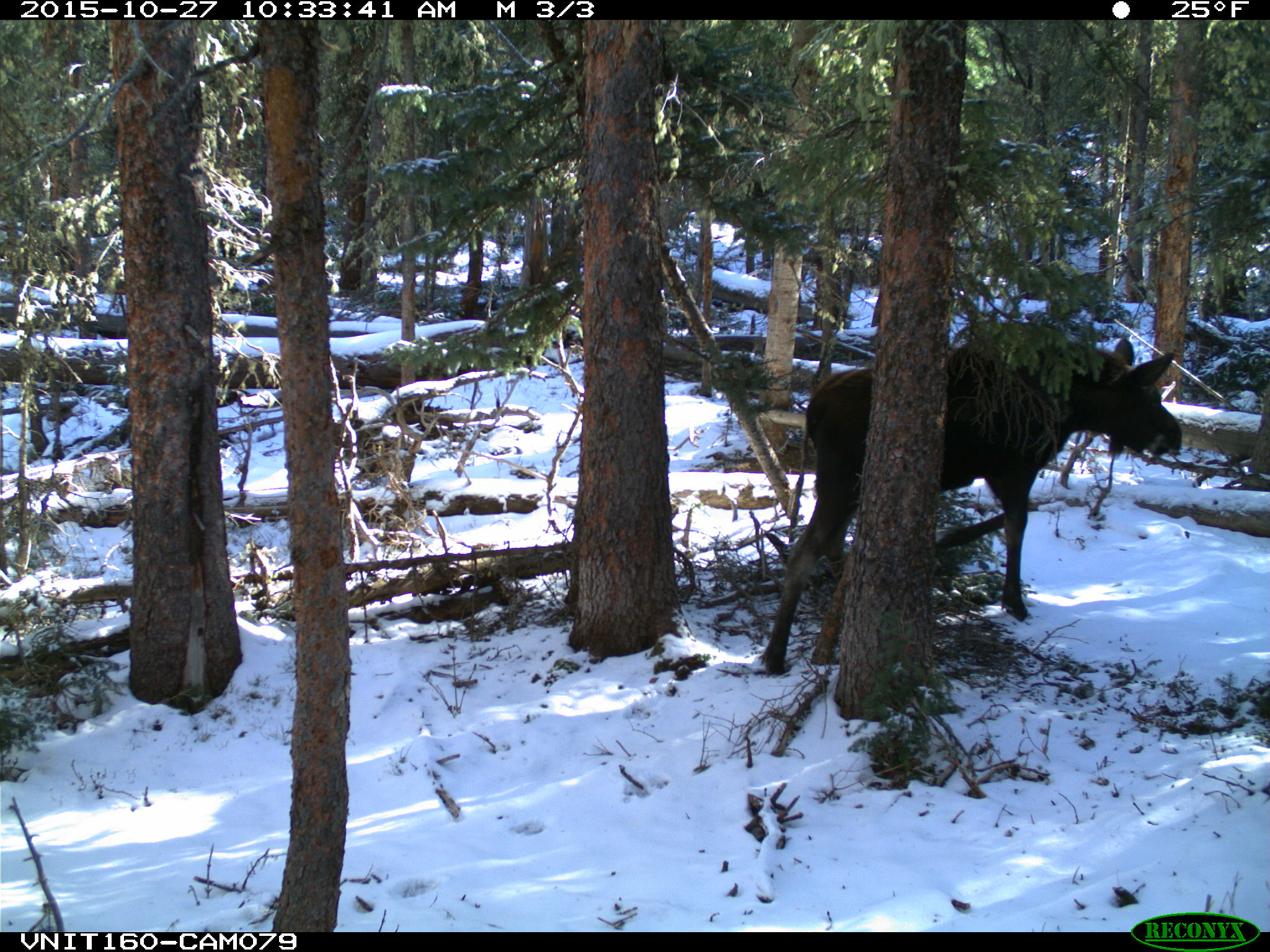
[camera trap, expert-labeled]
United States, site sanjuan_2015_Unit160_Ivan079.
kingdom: Animalia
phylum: Chordata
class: Mammalia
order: Artiodactyla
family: Cervidae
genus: Alces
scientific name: Alces alces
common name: moose